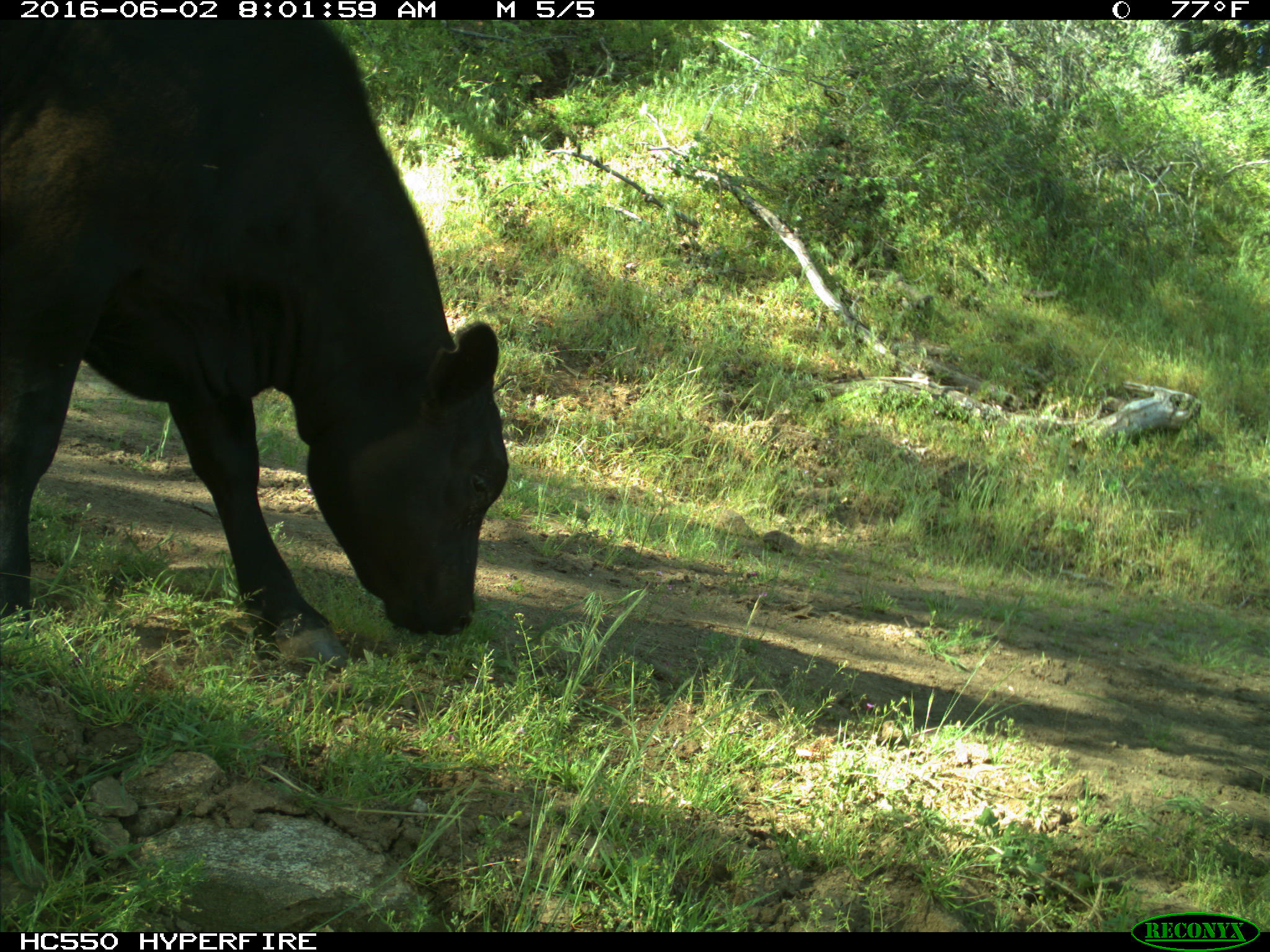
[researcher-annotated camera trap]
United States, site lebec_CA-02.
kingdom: Animalia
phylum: Chordata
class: Mammalia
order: Artiodactyla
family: Bovidae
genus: Bos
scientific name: Bos taurus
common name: domestic cow